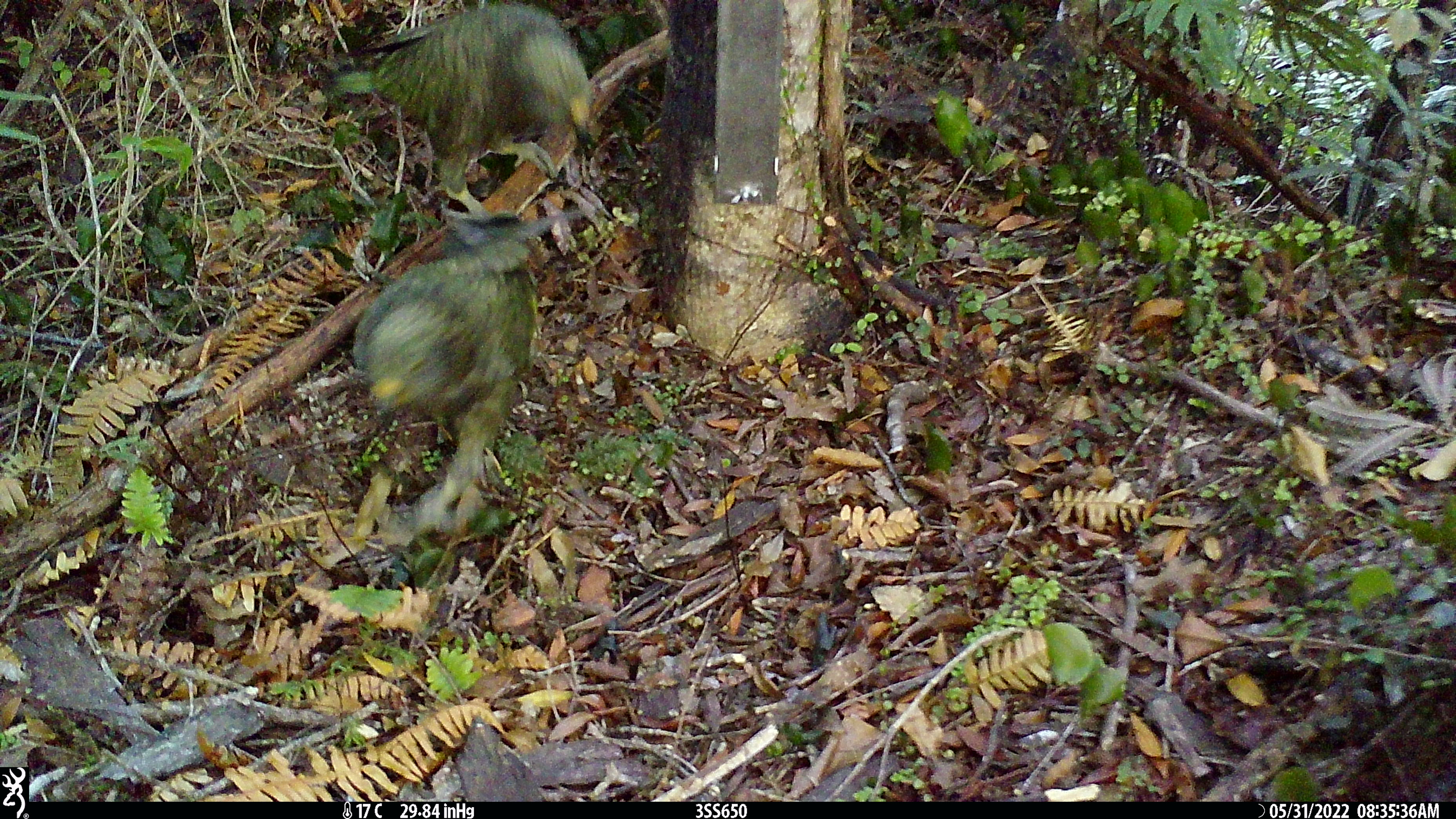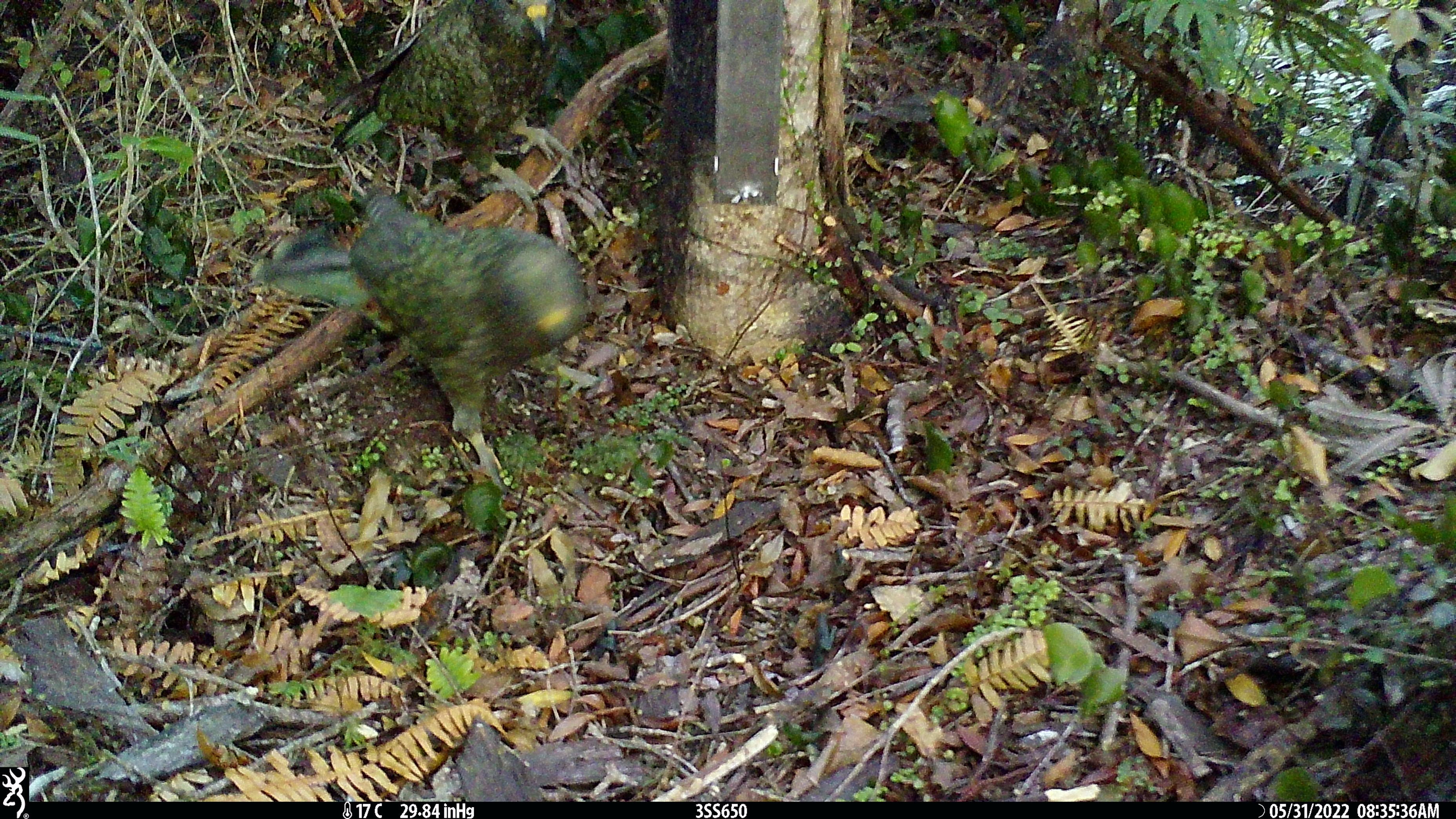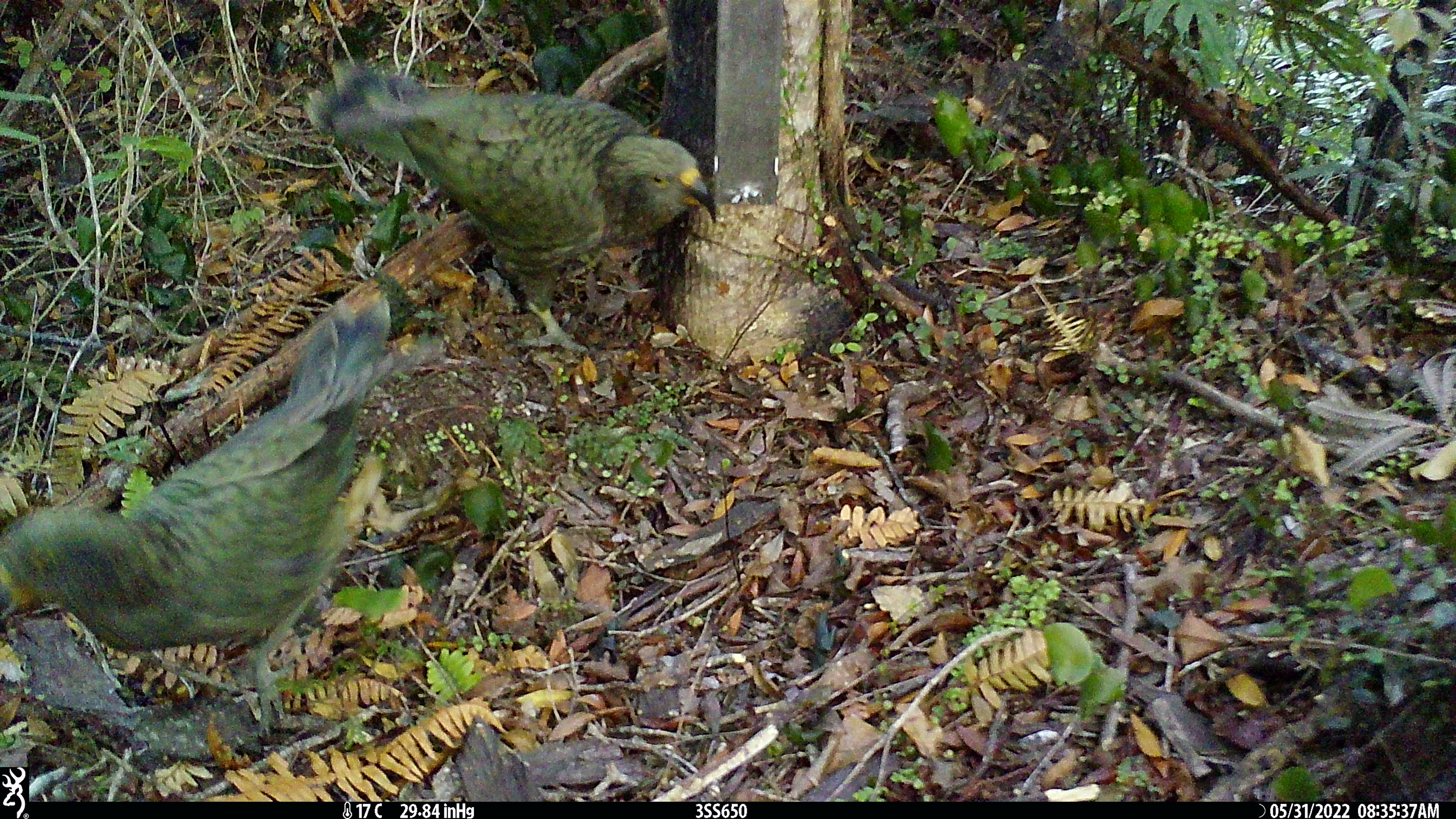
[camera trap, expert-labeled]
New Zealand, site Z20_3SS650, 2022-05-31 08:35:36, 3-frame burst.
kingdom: Animalia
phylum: Chordata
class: Aves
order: Psittaciformes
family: Strigopidae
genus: Nestor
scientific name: Nestor notabilis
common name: kea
Kea (Nestor notabilis).